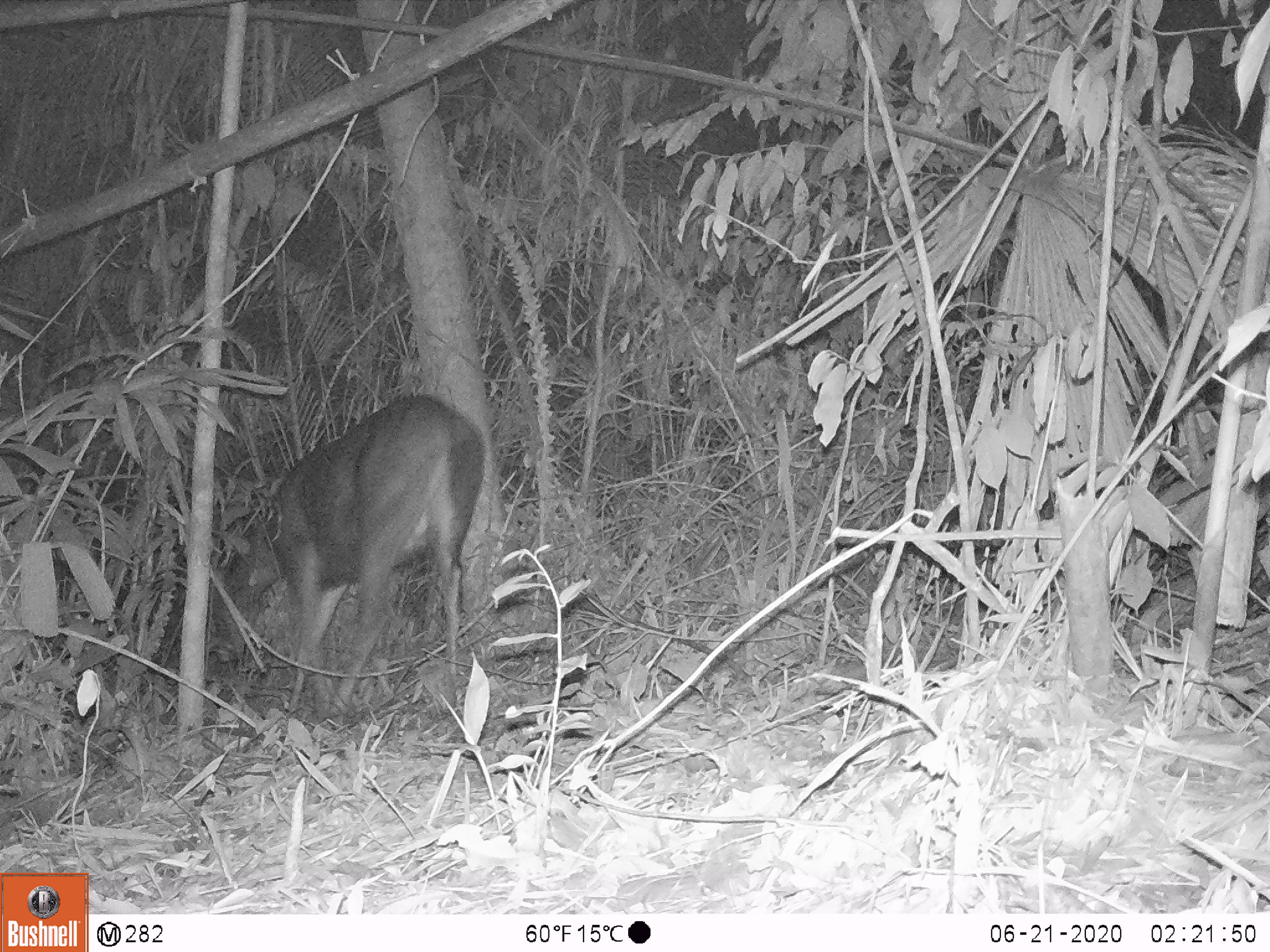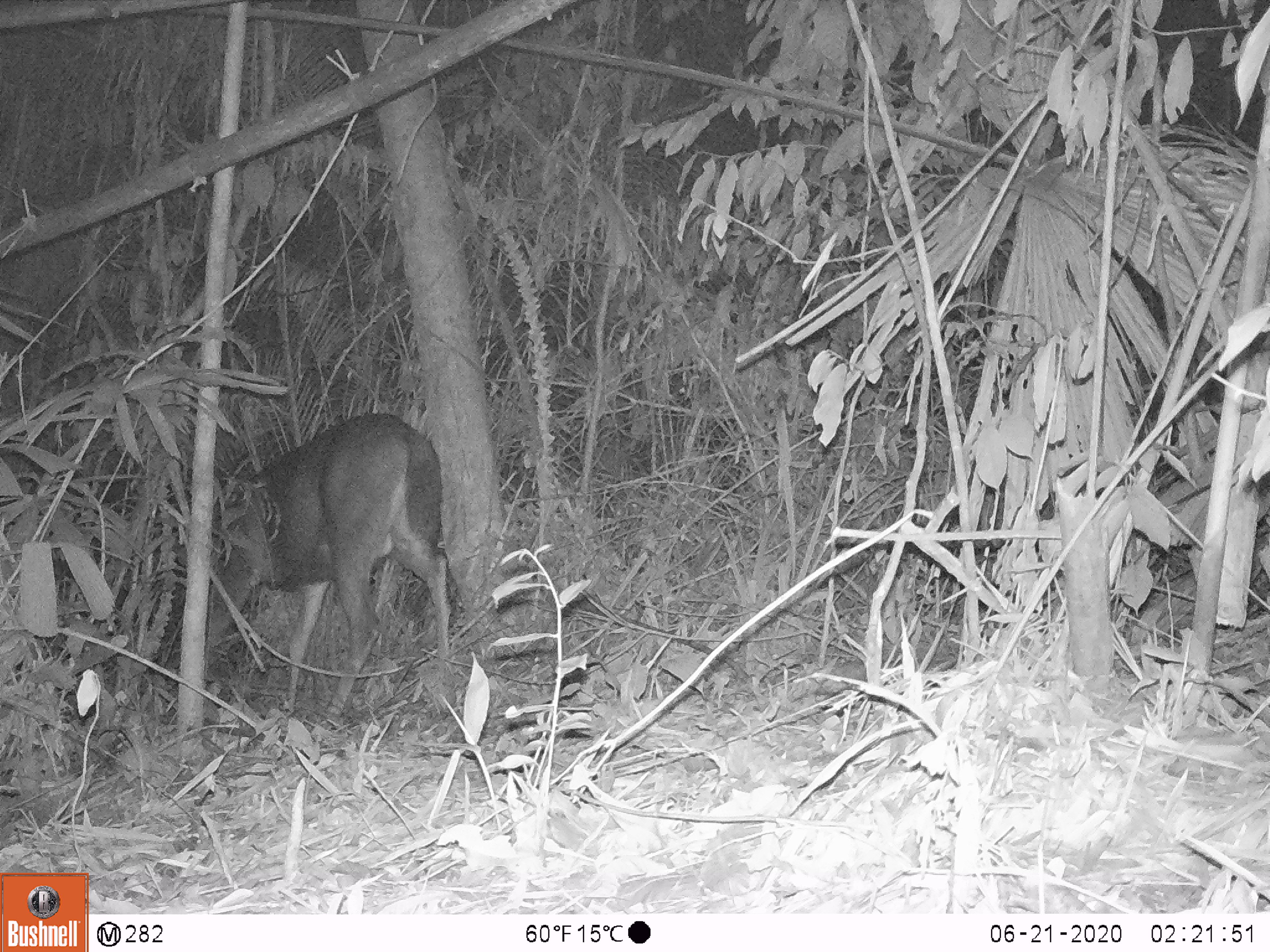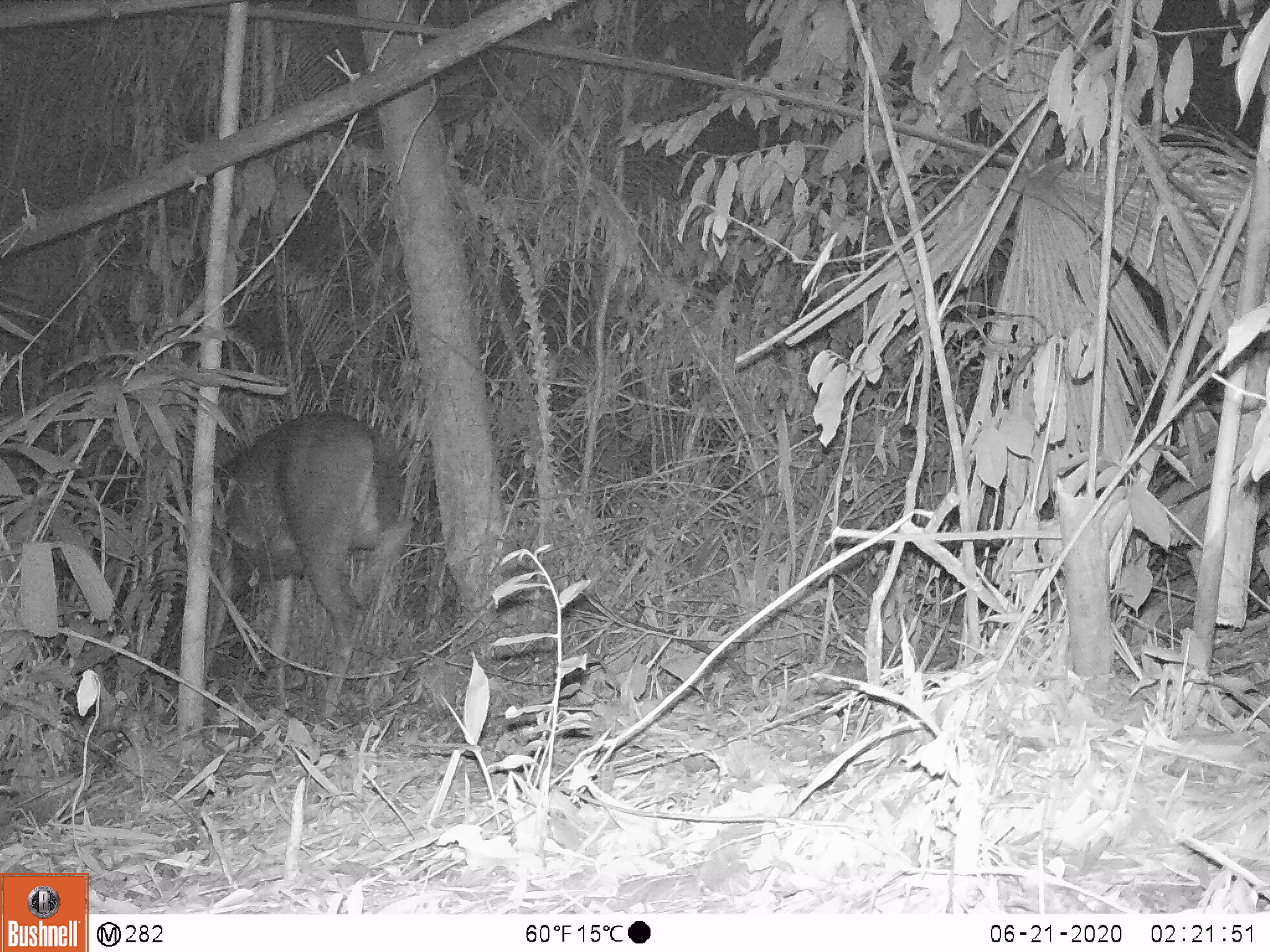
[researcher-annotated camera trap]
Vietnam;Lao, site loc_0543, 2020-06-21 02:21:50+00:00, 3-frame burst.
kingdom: Animalia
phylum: Chordata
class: Mammalia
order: Artiodactyla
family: Cervidae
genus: Rusa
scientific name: Rusa unicolor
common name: sambar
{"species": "sambar (Rusa unicolor)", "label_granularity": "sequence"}